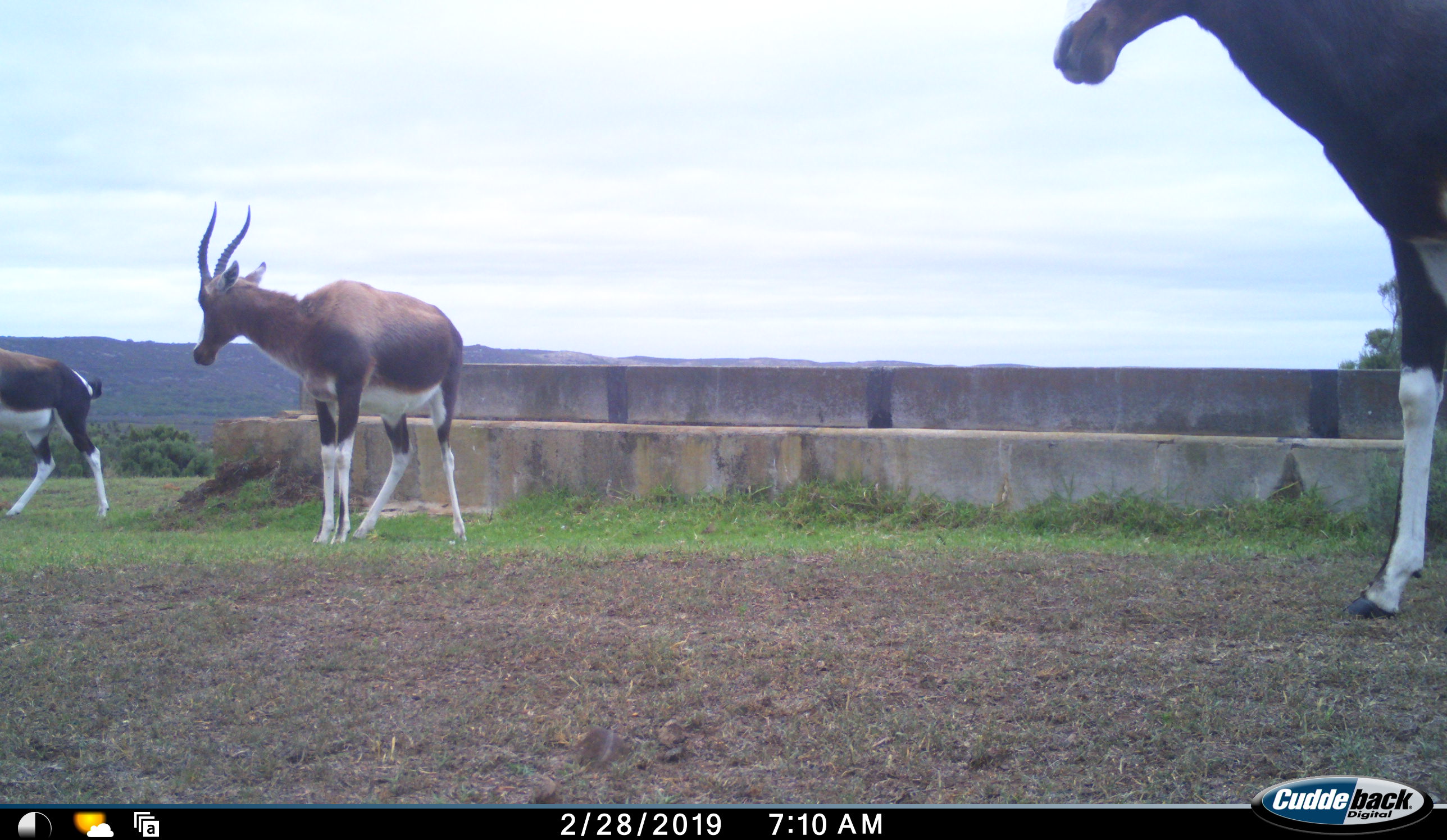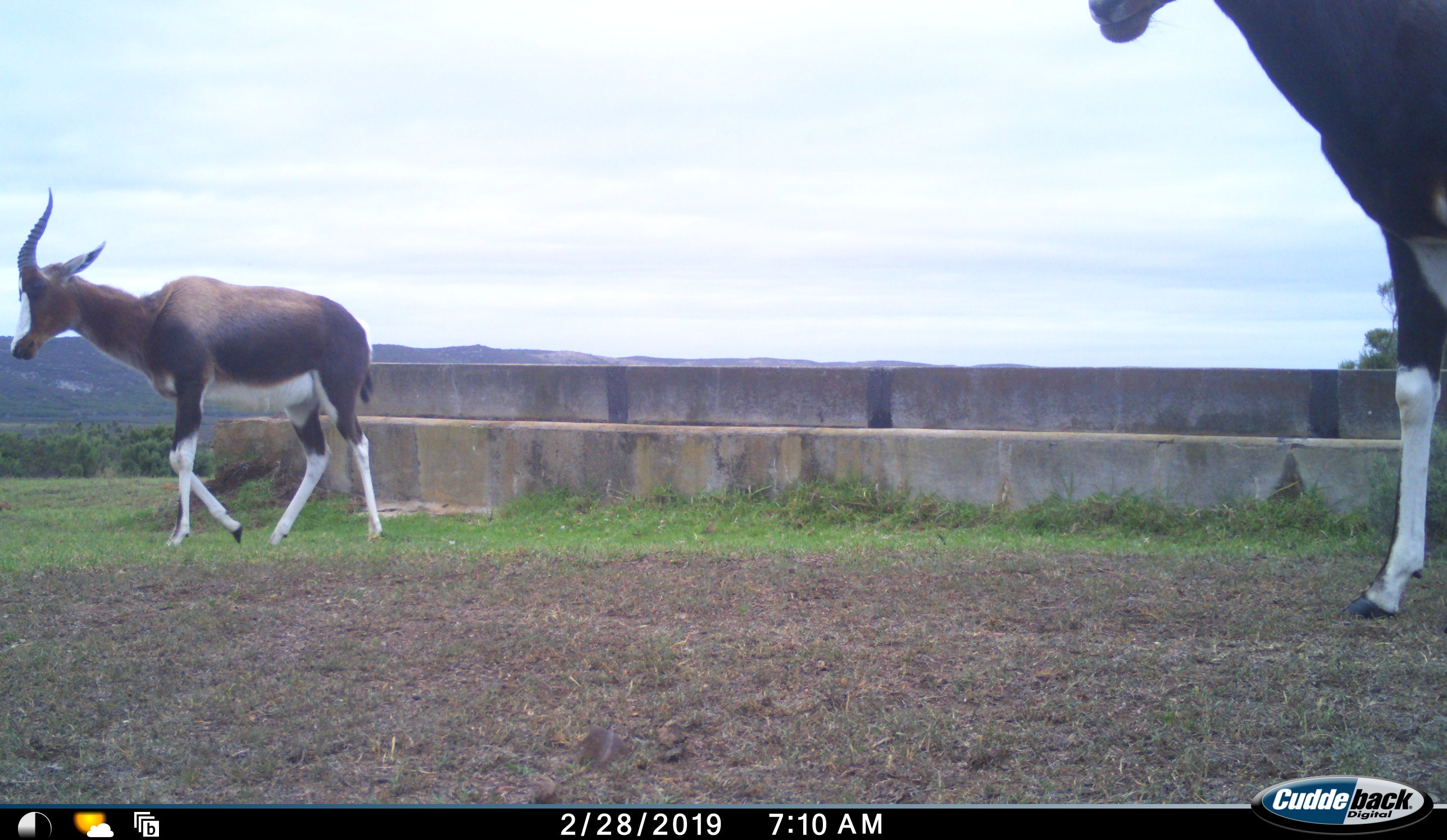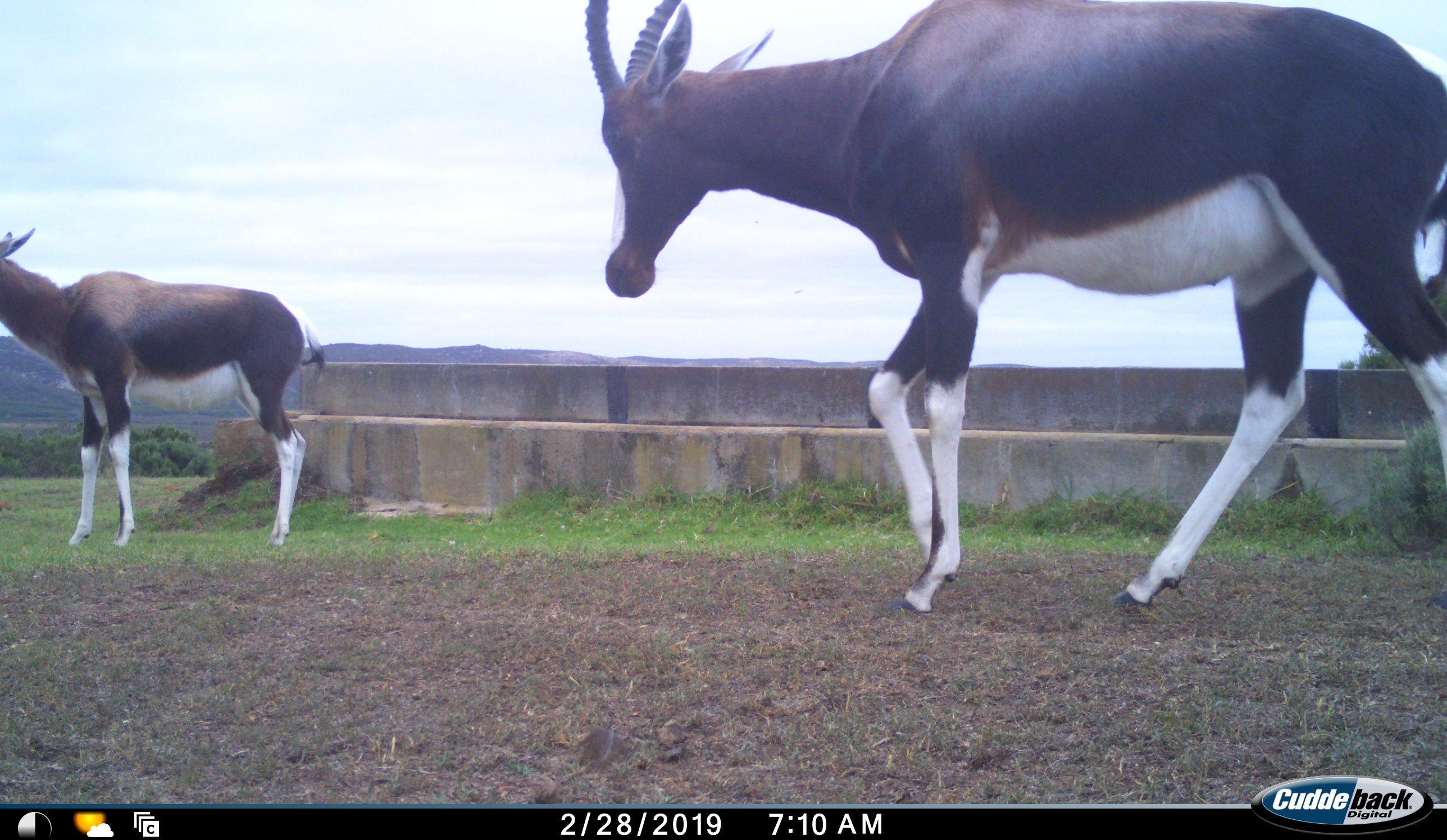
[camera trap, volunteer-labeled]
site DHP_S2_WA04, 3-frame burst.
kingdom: Animalia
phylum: Chordata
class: Mammalia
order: Artiodactyla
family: Bovidae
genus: Damaliscus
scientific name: Damaliscus pygargus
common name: bontebok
Bontebok (Damaliscus pygargus), count 3. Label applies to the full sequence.